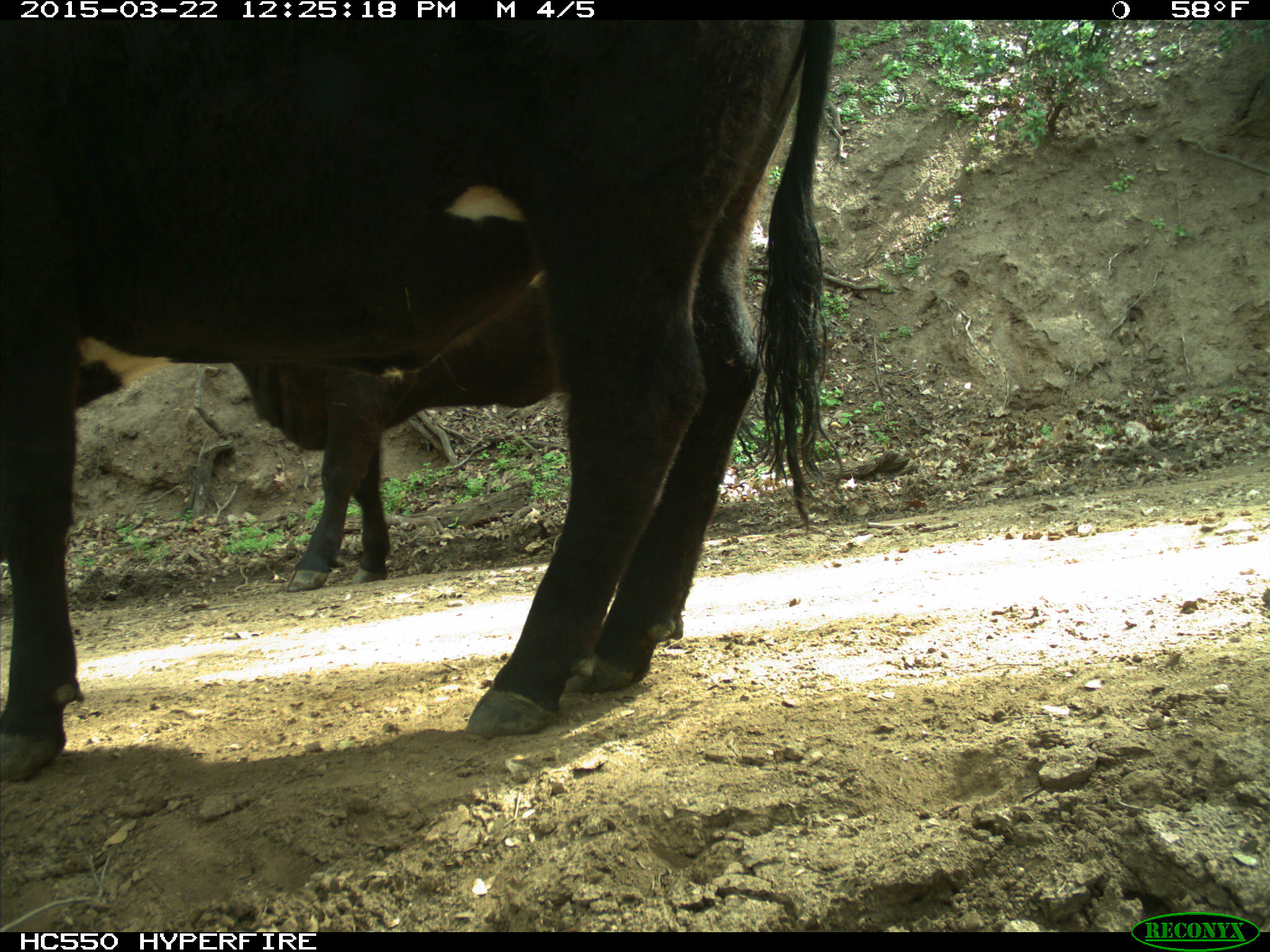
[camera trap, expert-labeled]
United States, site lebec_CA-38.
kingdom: Animalia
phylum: Chordata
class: Mammalia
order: Artiodactyla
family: Bovidae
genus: Bos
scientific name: Bos taurus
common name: domestic cow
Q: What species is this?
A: Bos taurus (domestic cow).